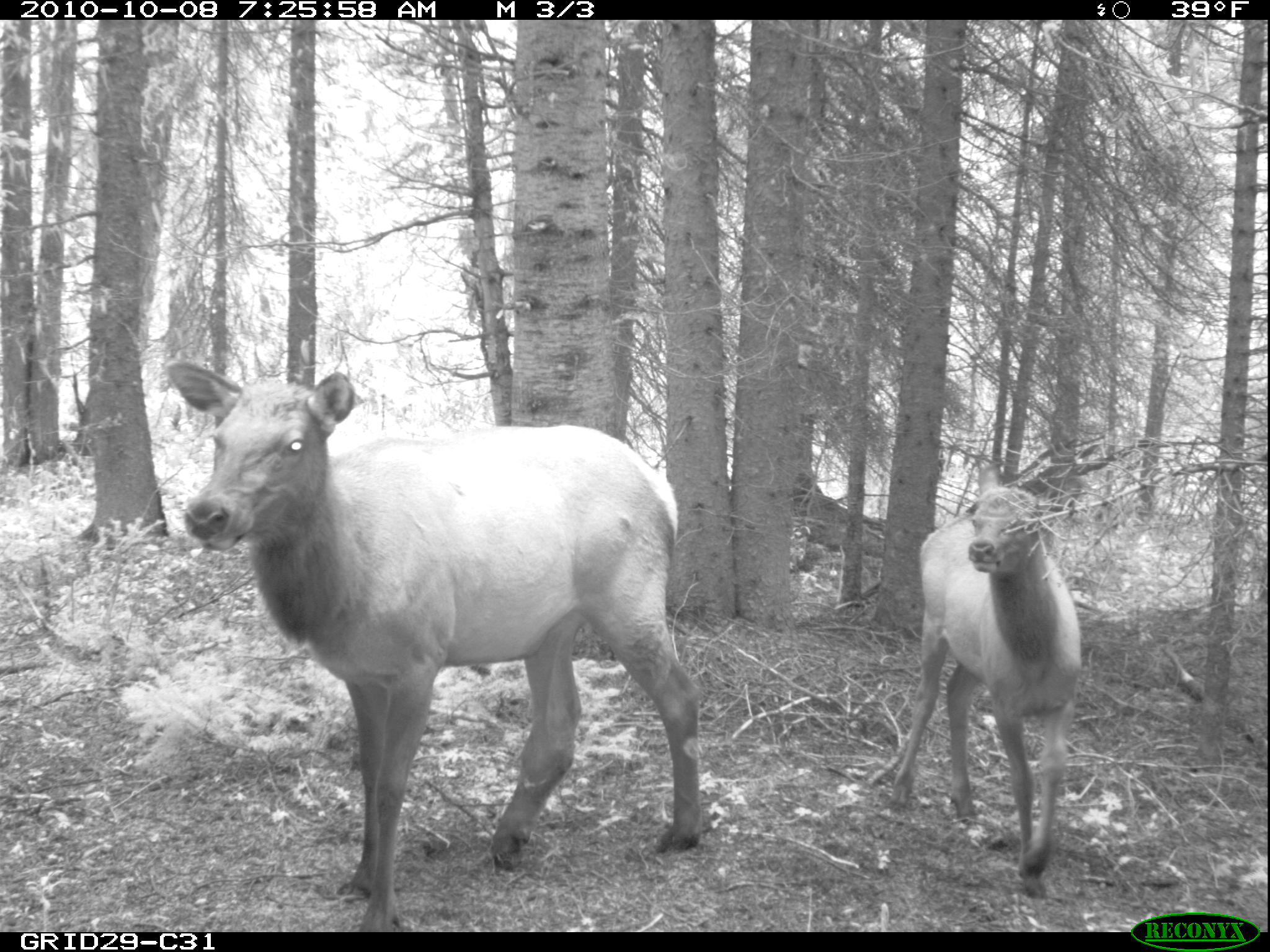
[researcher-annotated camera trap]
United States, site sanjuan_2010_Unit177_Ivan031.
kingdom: Animalia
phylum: Chordata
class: Mammalia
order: Artiodactyla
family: Cervidae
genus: Cervus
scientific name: Cervus elaphus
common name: red deer